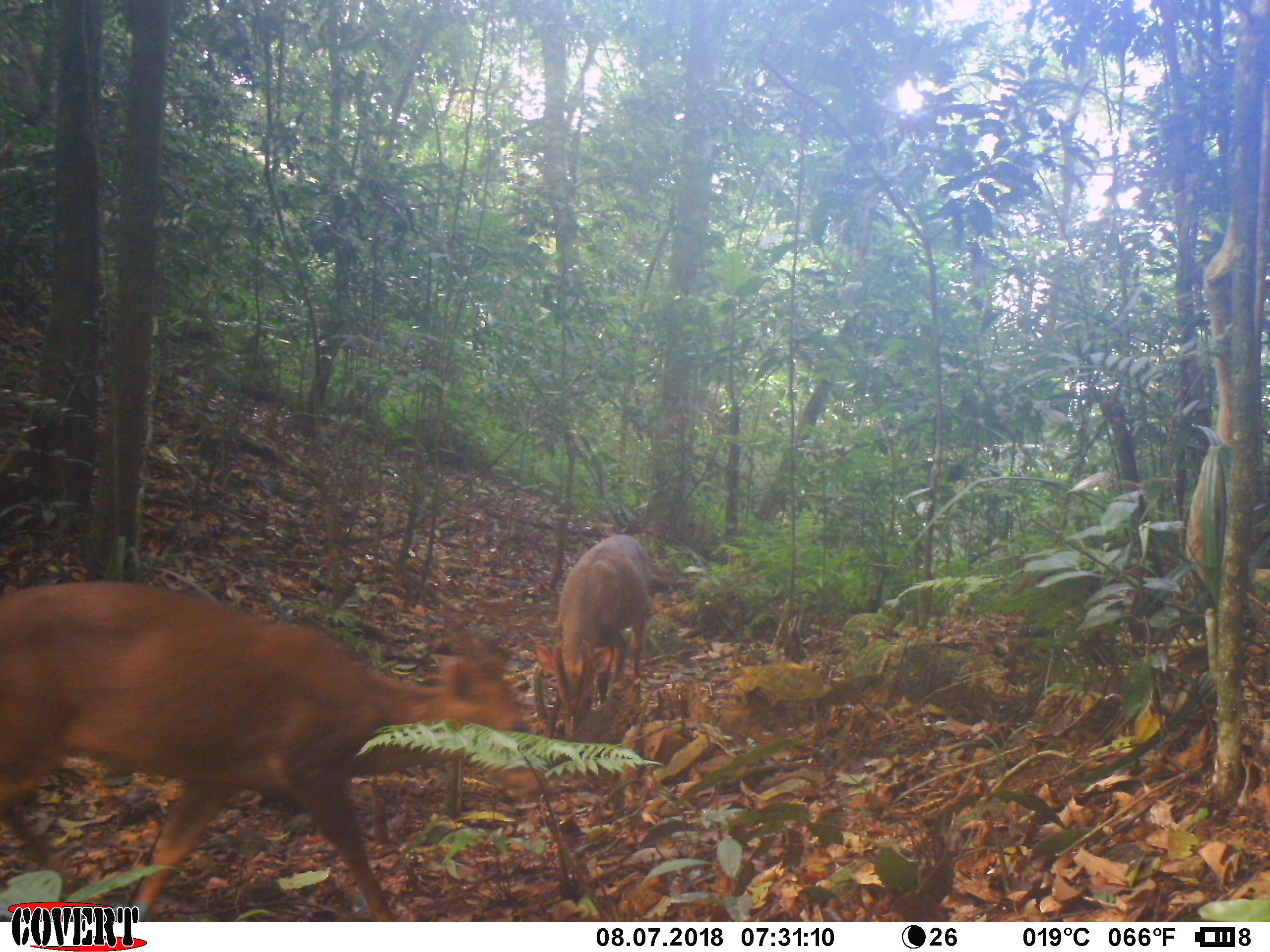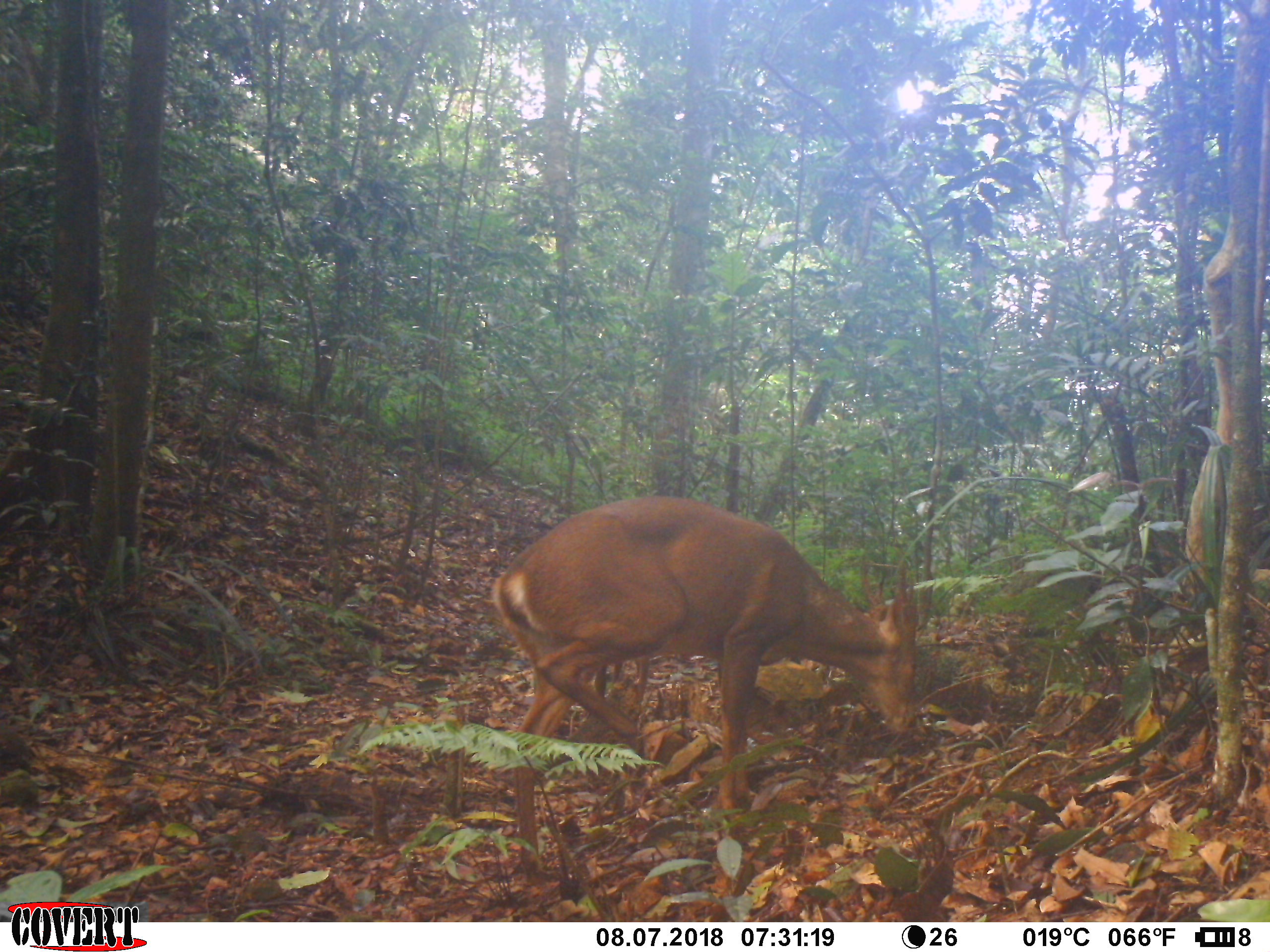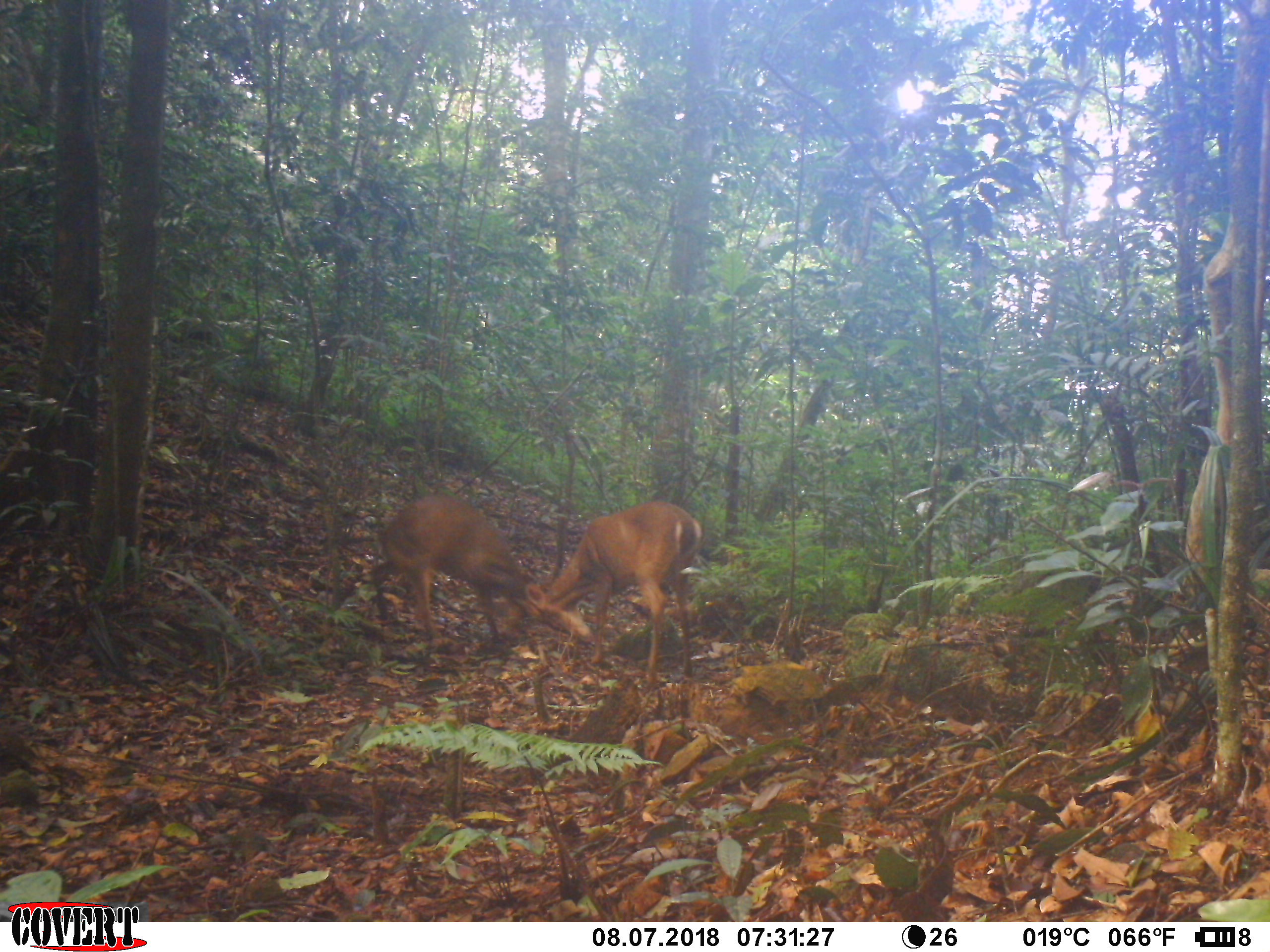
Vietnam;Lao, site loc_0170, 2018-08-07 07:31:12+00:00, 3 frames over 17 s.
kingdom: Animalia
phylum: Chordata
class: Mammalia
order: Artiodactyla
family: Cervidae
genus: Muntiacus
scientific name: Muntiacus vuquangensis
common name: large-antlered muntjac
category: large antlered muntjac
Large antlered muntjac (large-antlered muntjac) (Muntiacus vuquangensis). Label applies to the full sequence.